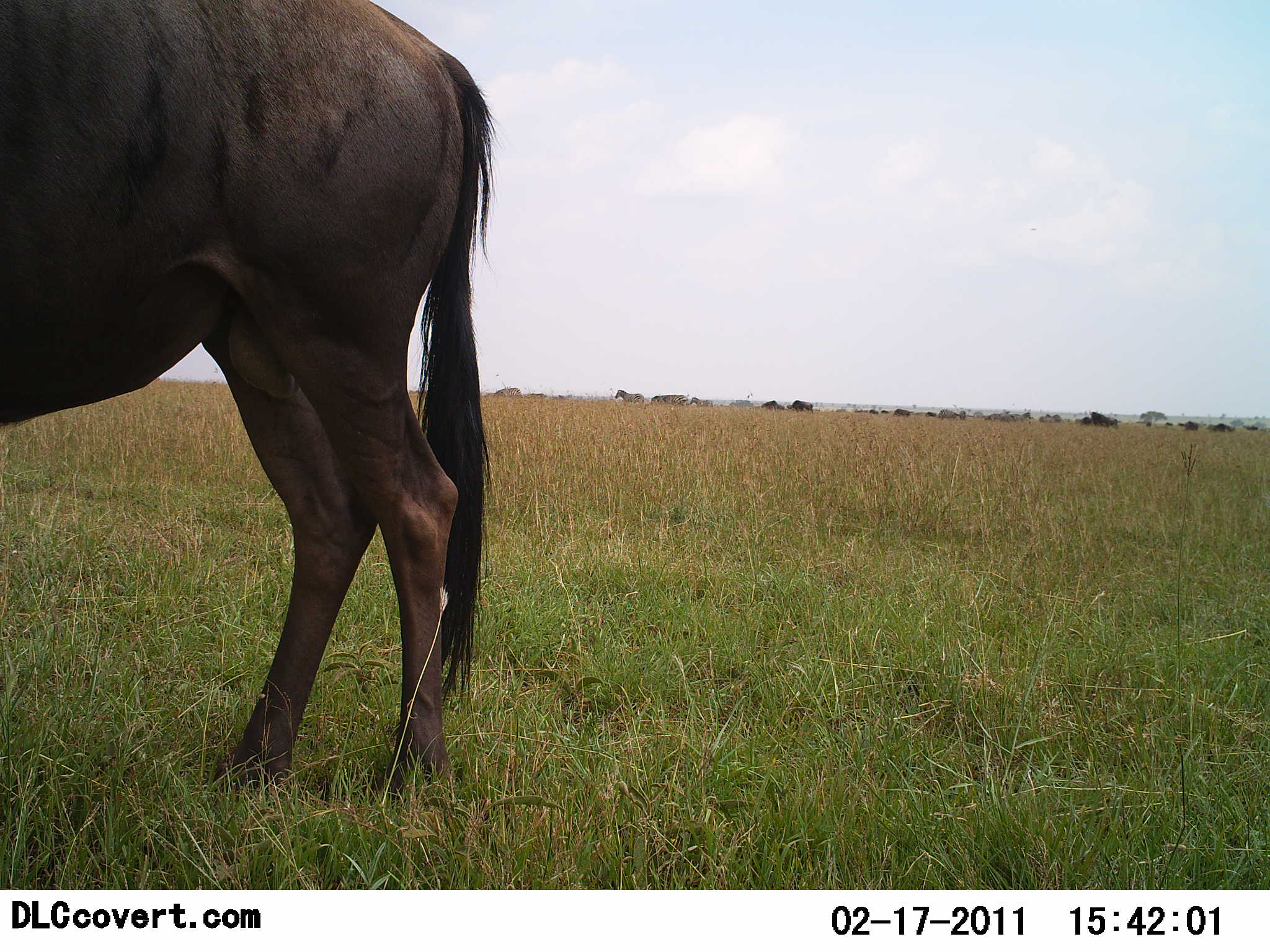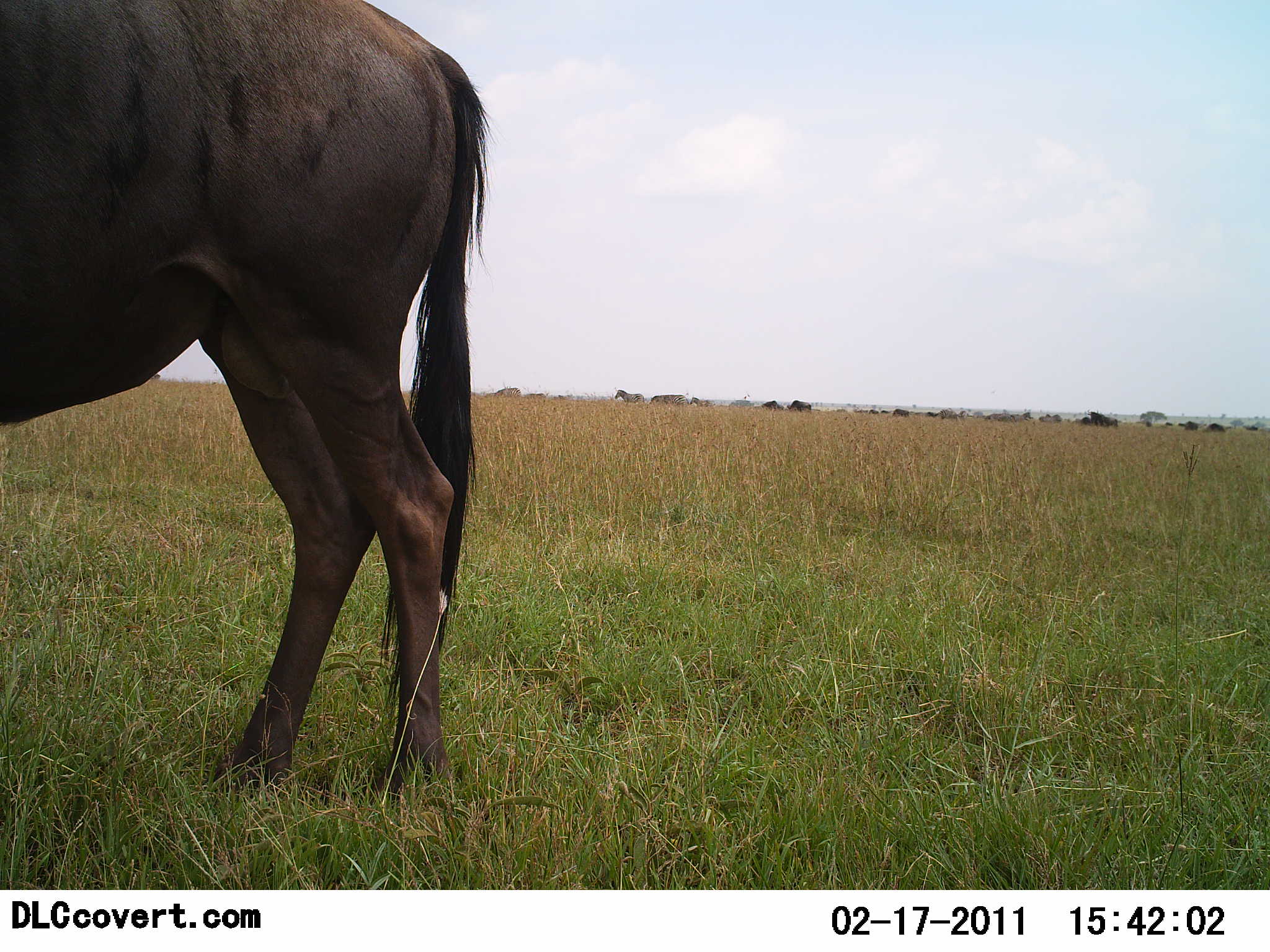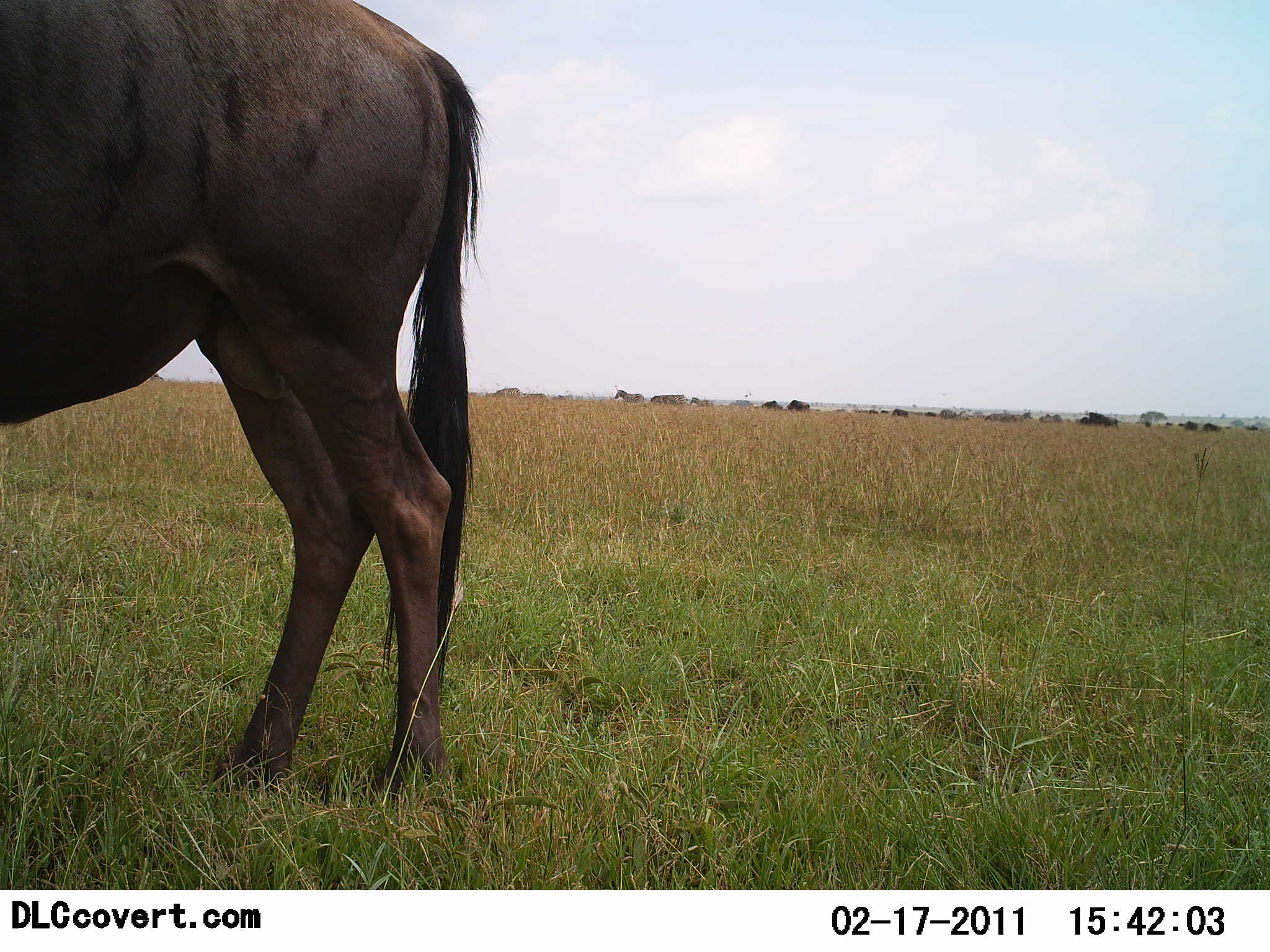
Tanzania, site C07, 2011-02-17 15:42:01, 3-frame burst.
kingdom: Animalia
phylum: Chordata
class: Mammalia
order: Artiodactyla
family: Bovidae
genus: Connochaetes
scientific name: Connochaetes taurinus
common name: blue wildebeest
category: wildebeest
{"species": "wildebeest (blue wildebeest) (Connochaetes taurinus)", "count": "1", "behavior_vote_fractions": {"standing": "100%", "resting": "8%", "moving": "8%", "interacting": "0%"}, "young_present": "0%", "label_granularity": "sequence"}